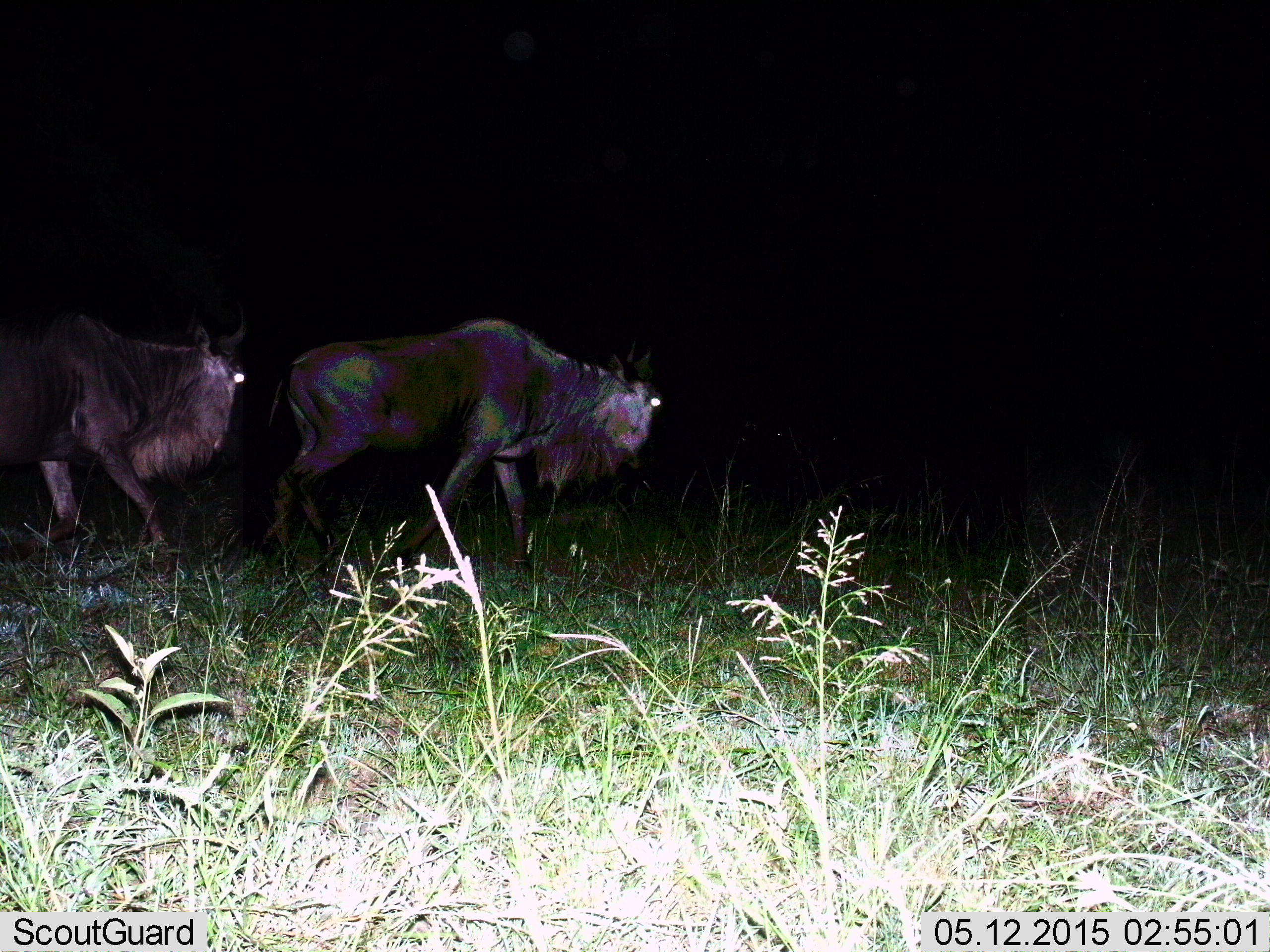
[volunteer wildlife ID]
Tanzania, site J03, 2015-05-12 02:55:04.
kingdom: Animalia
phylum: Chordata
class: Mammalia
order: Artiodactyla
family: Bovidae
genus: Connochaetes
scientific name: Connochaetes taurinus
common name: blue wildebeest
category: wildebeest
Wildebeest (blue wildebeest) (Connochaetes taurinus), count 2. Behavior (volunteer vote fractions): standing 0%, resting 0%, moving 100%, interacting 0%. Young present (vote fraction): 0%. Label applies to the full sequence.